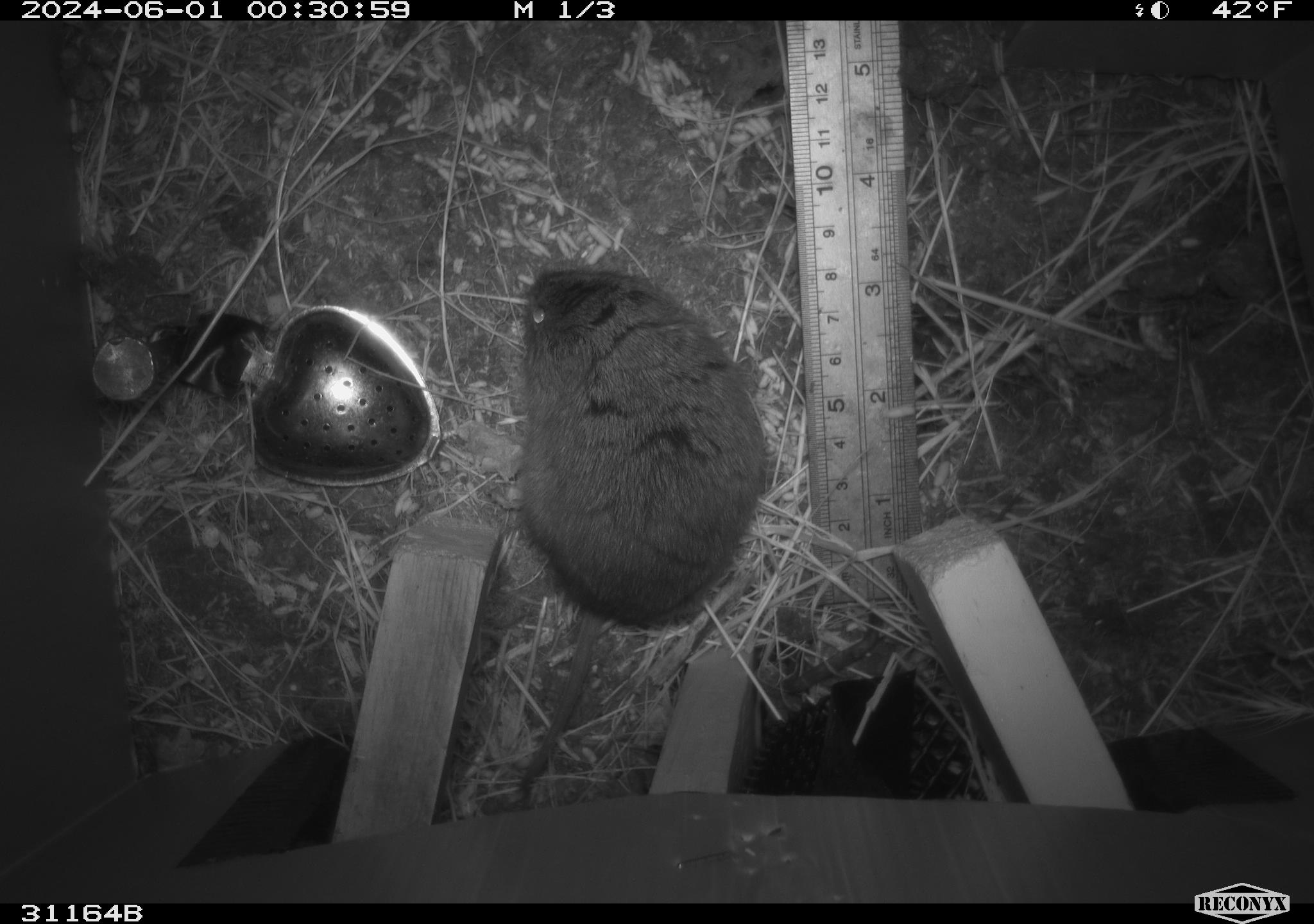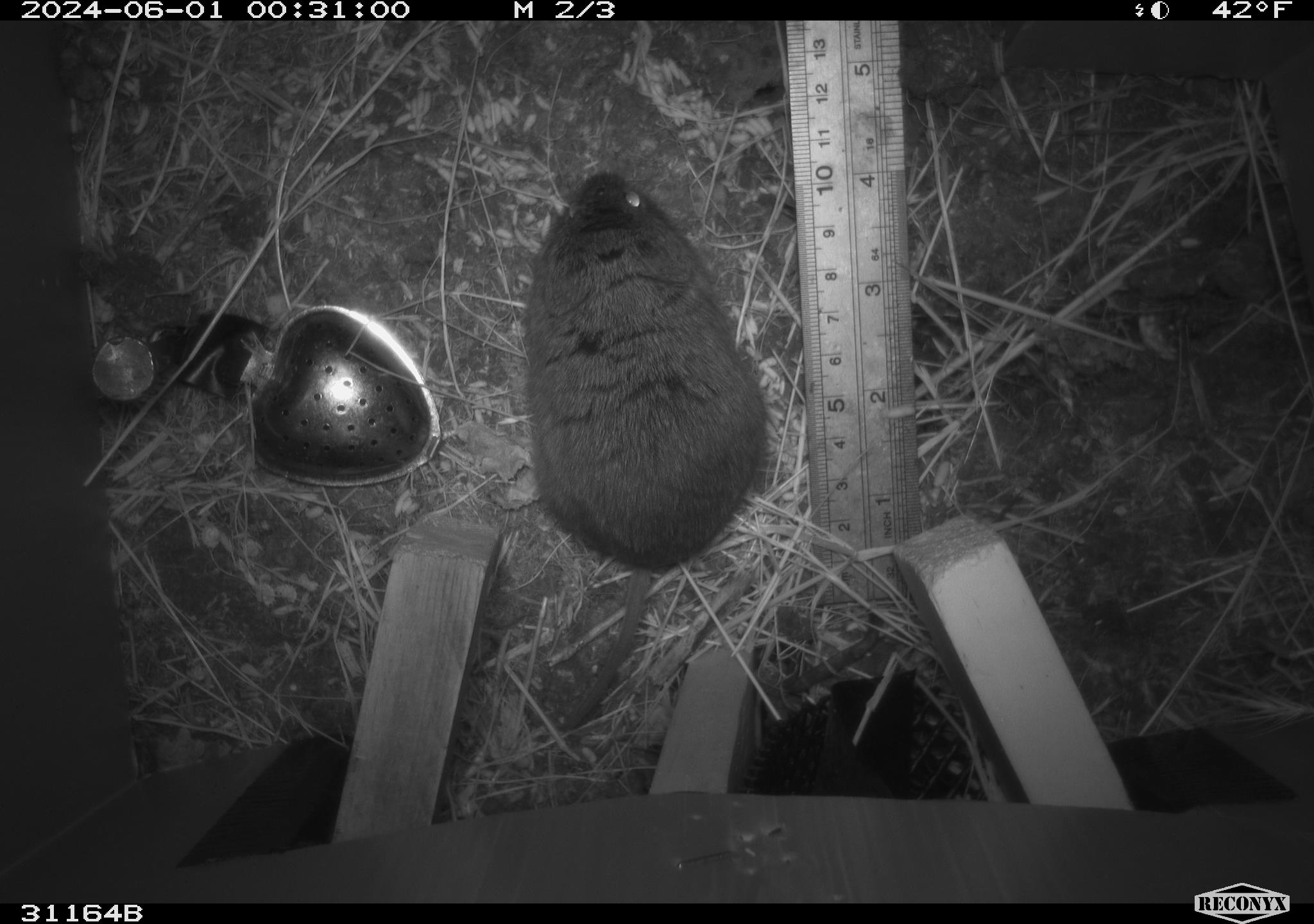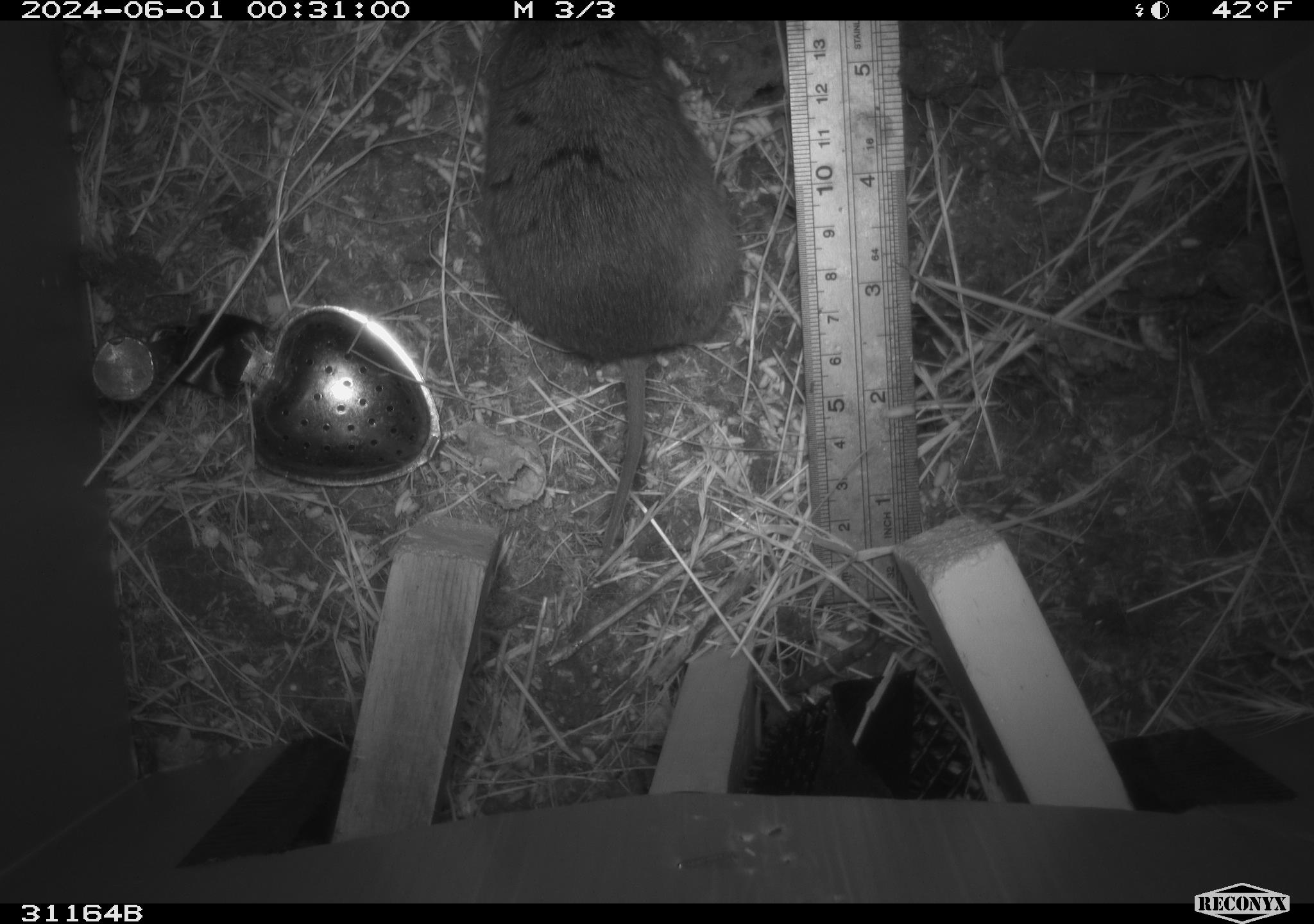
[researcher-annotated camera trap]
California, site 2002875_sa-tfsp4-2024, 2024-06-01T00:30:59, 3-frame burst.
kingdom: Animalia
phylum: Chordata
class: Mammalia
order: Rodentia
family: Cricetidae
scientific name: Arvicolinae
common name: voles, lemmings, and muskrats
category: arvicolinae subfamily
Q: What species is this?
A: Arvicolinae subfamily (voles, lemmings, and muskrats) (Arvicolinae).